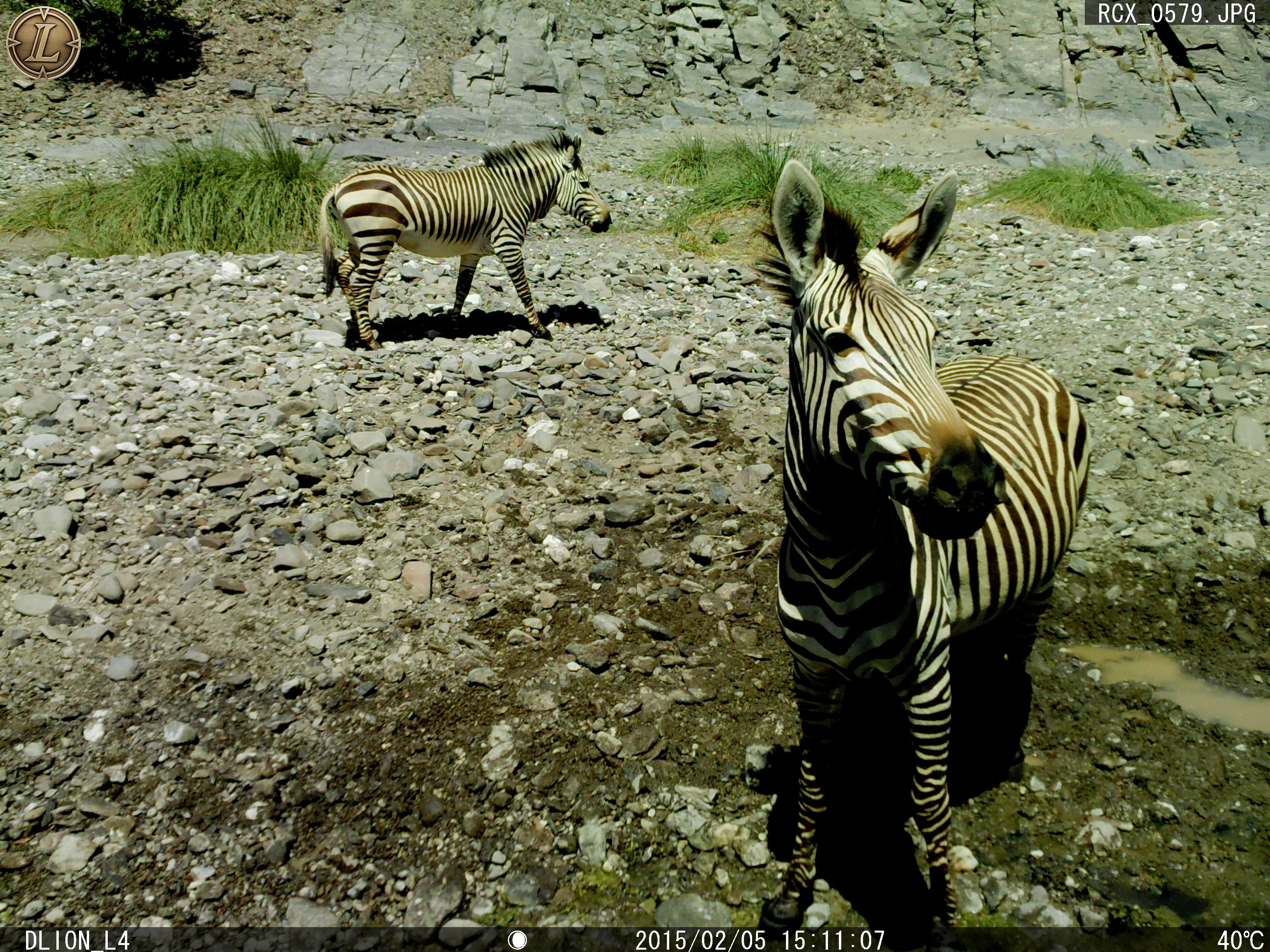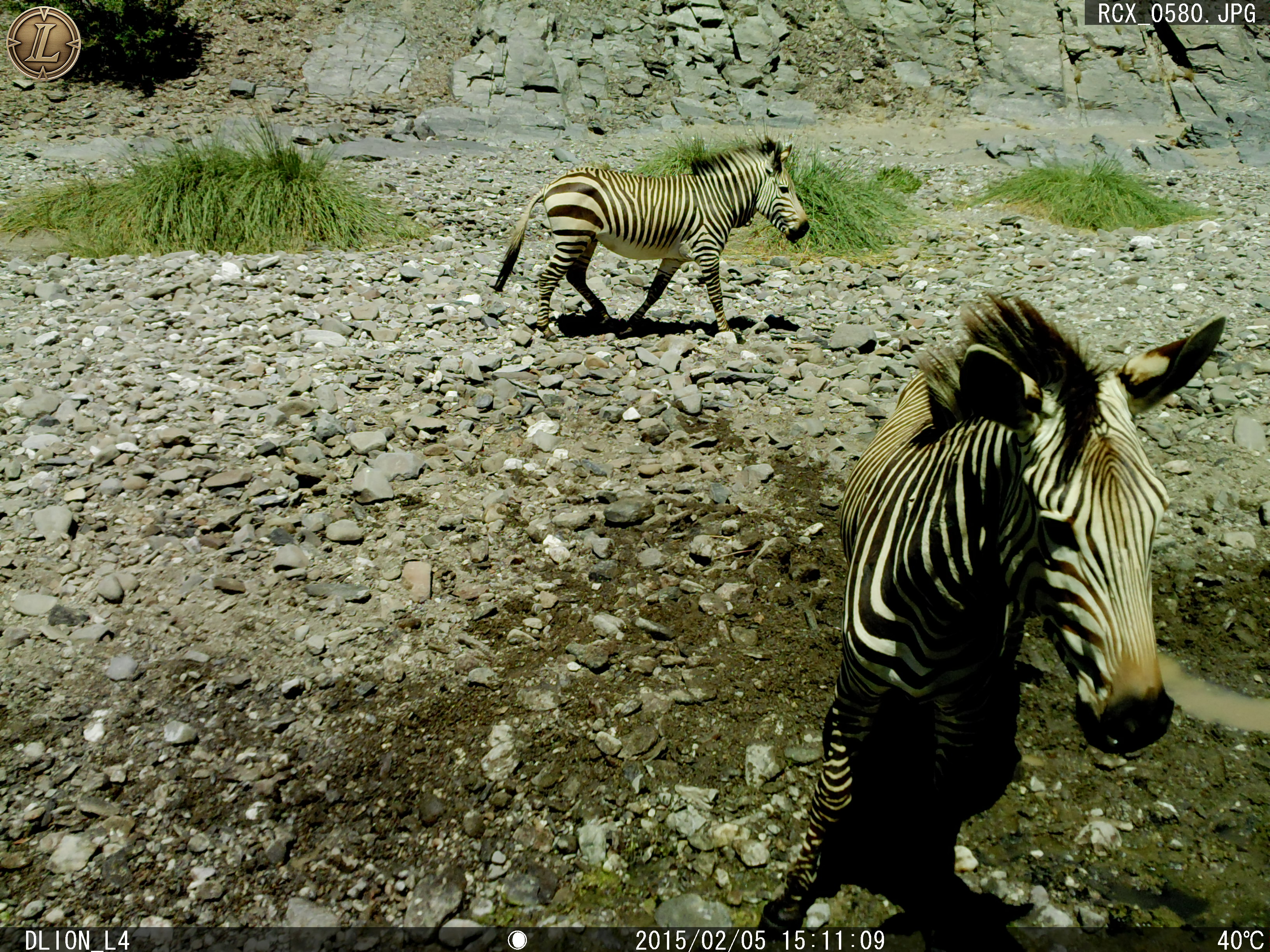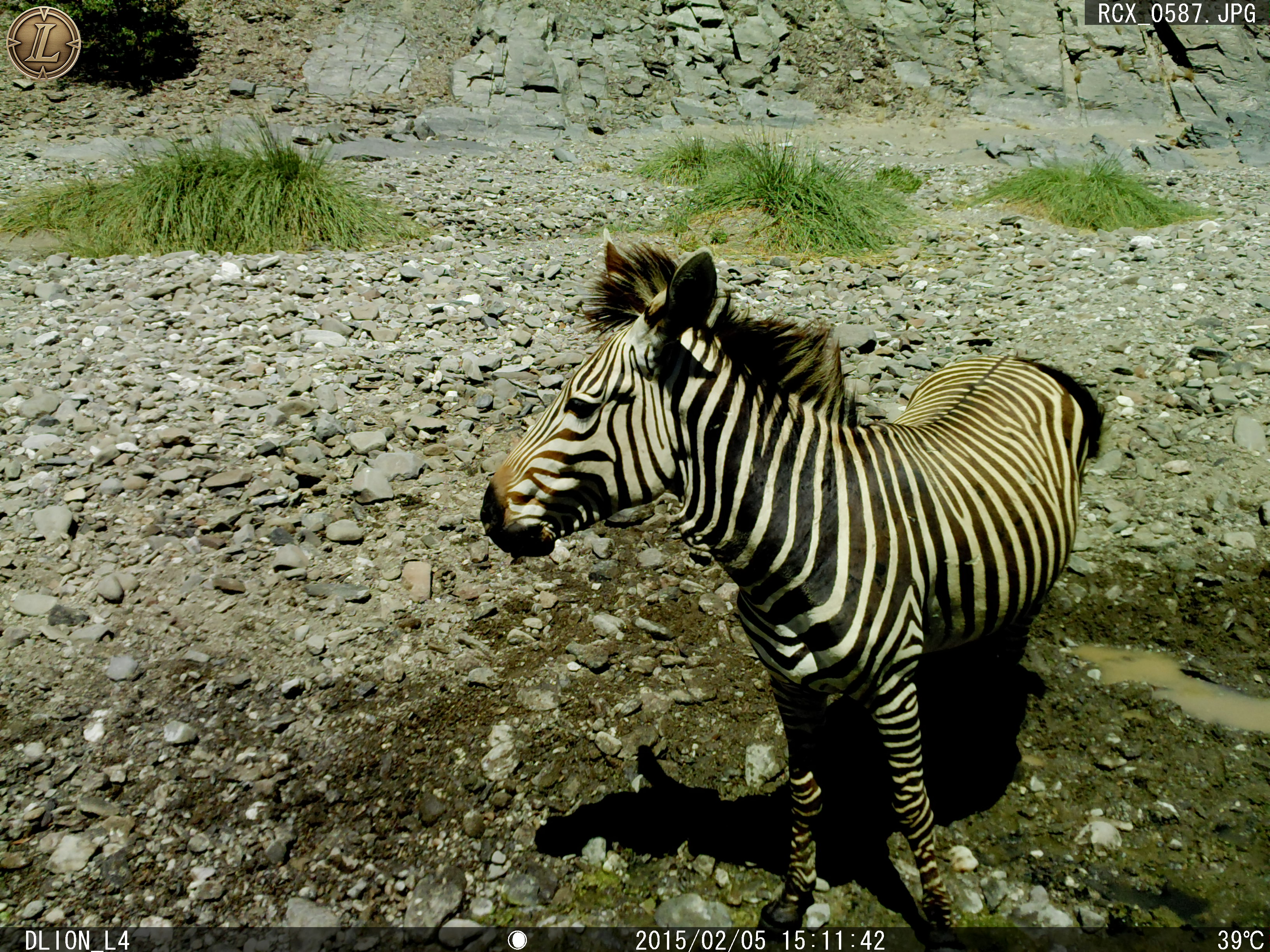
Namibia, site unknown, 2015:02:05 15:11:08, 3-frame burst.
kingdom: Animalia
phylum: Chordata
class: Mammalia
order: Perissodactyla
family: Equidae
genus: Equus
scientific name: Equus zebra hartmannae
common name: hartmann's mountain zebra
Equus zebra hartmannae (hartmann's mountain zebra).